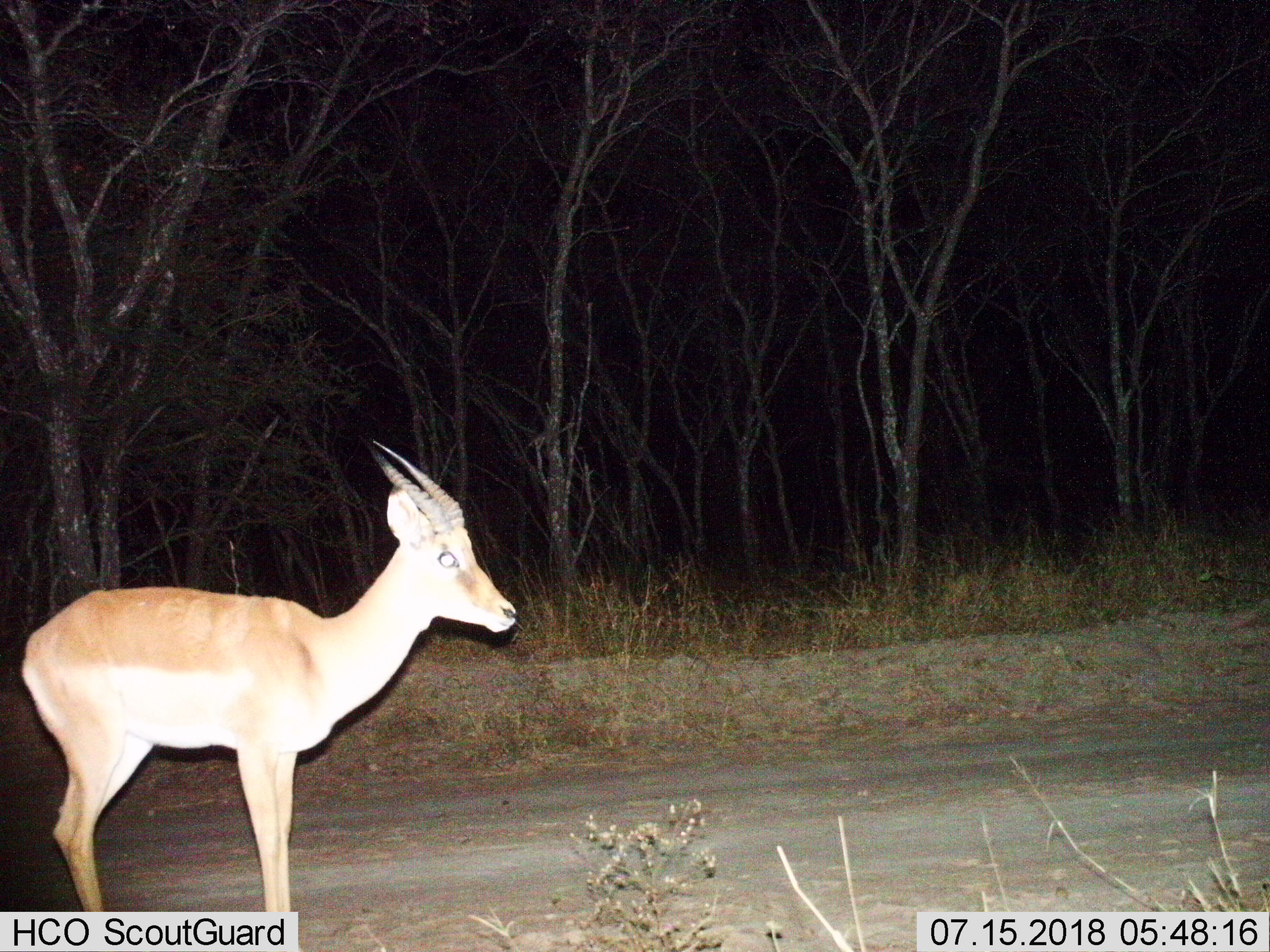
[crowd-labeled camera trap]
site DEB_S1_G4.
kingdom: Animalia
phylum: Chordata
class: Mammalia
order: Artiodactyla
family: Bovidae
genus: Aepyceros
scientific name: Aepyceros melampus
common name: impala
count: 1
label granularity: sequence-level